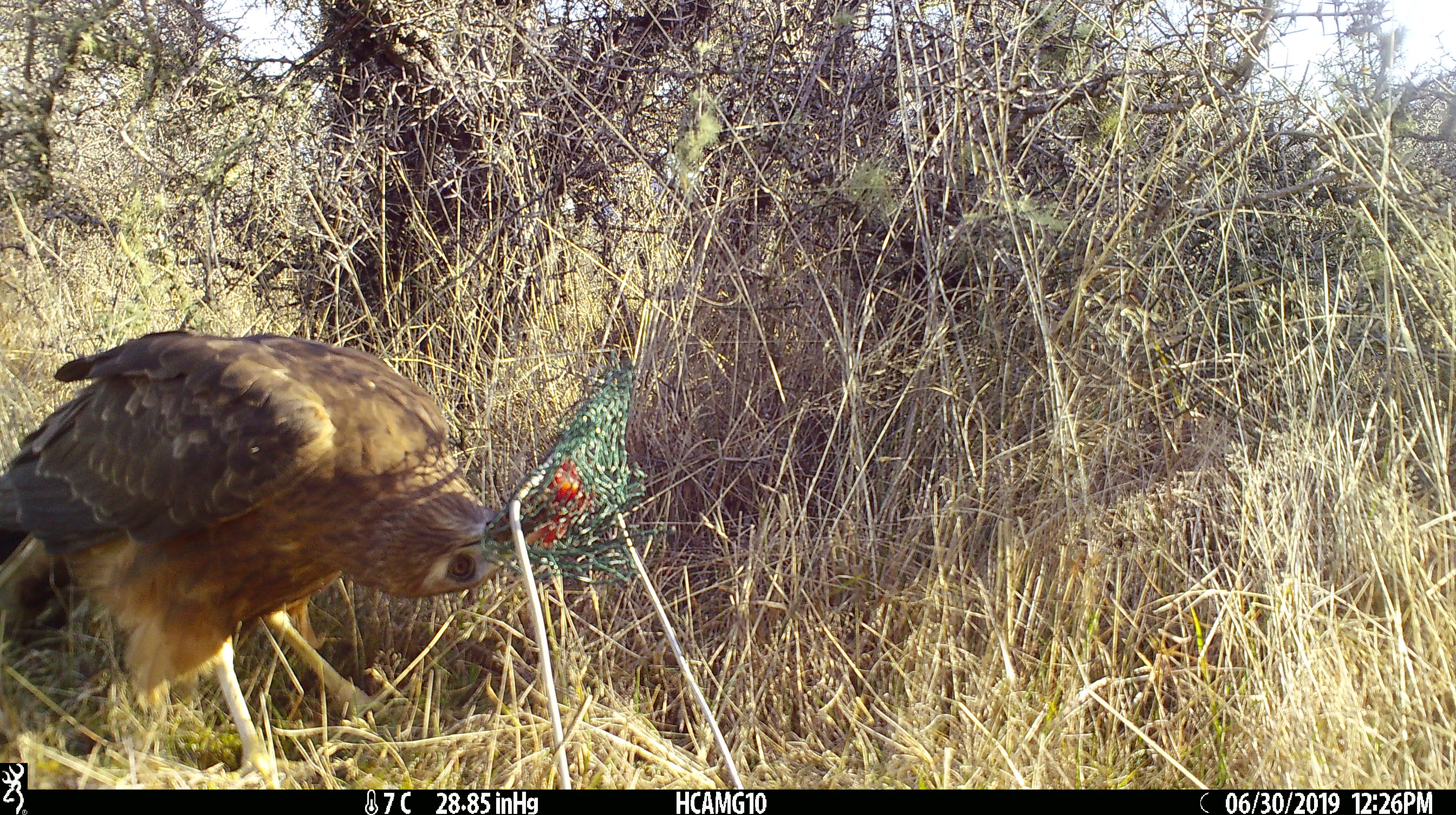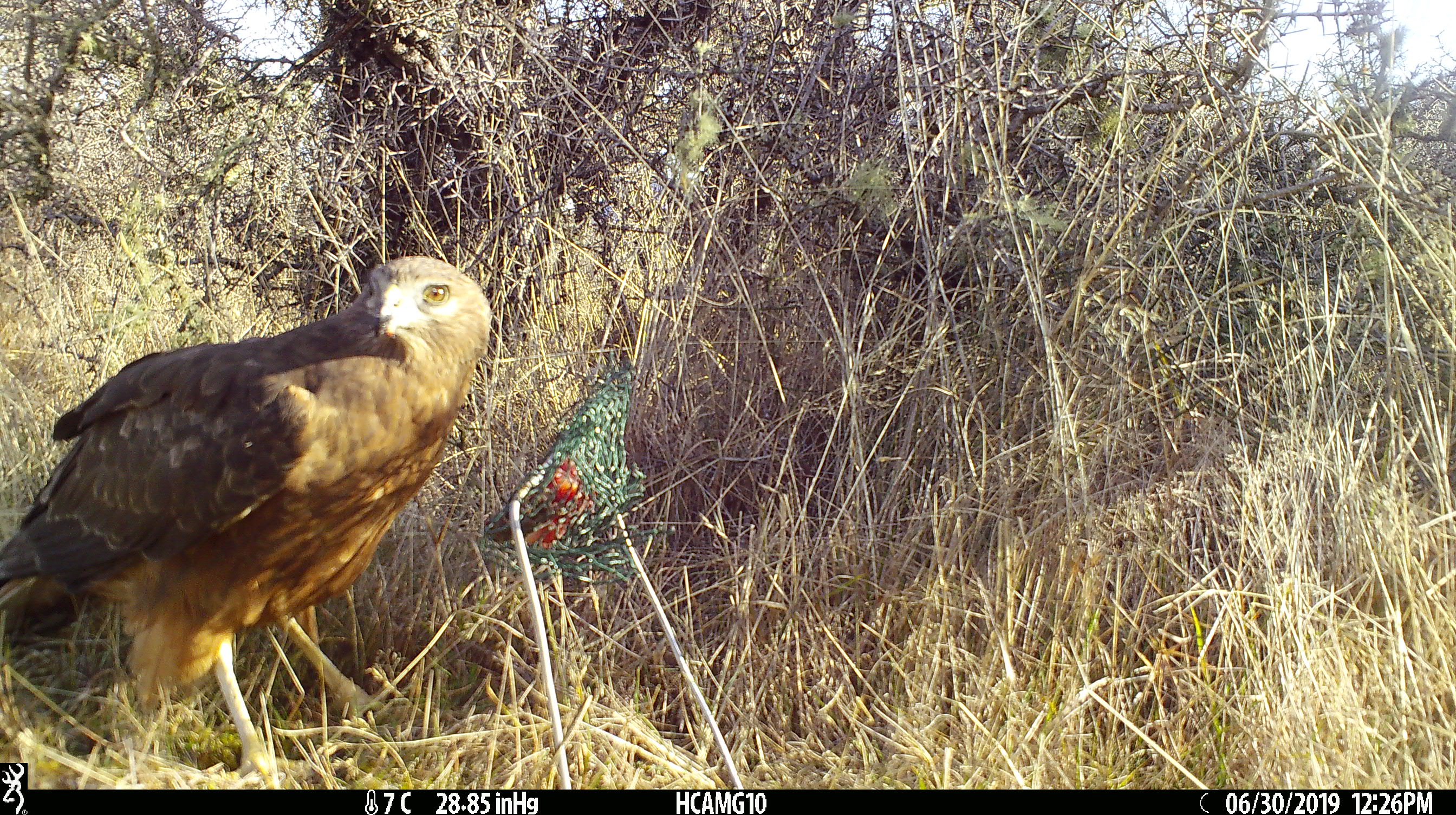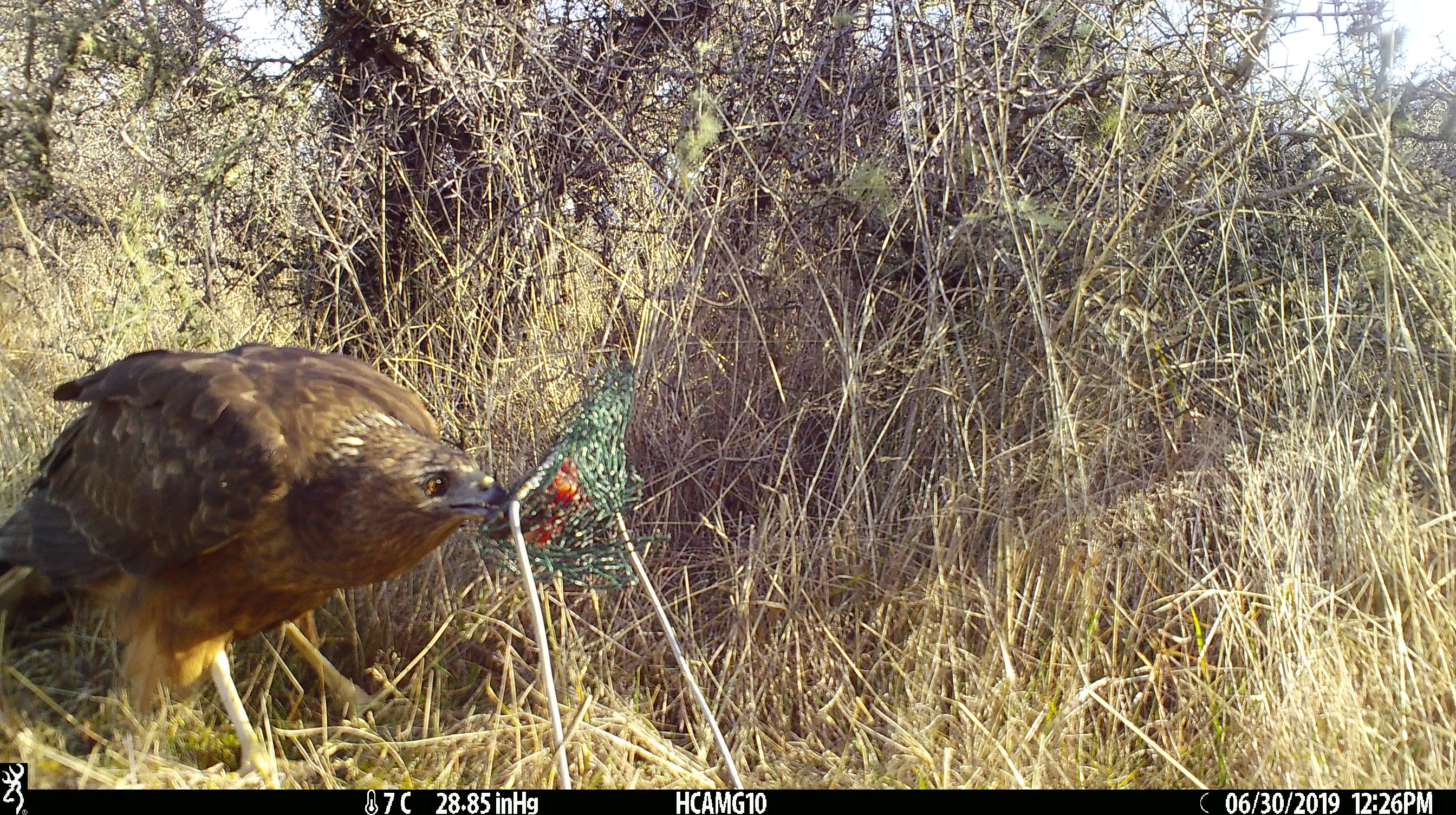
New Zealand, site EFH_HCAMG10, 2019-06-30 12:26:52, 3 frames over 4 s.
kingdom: Animalia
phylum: Chordata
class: Aves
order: Accipitriformes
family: Accipitridae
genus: Circus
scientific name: Circus approximans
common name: swamp harrier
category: harrier